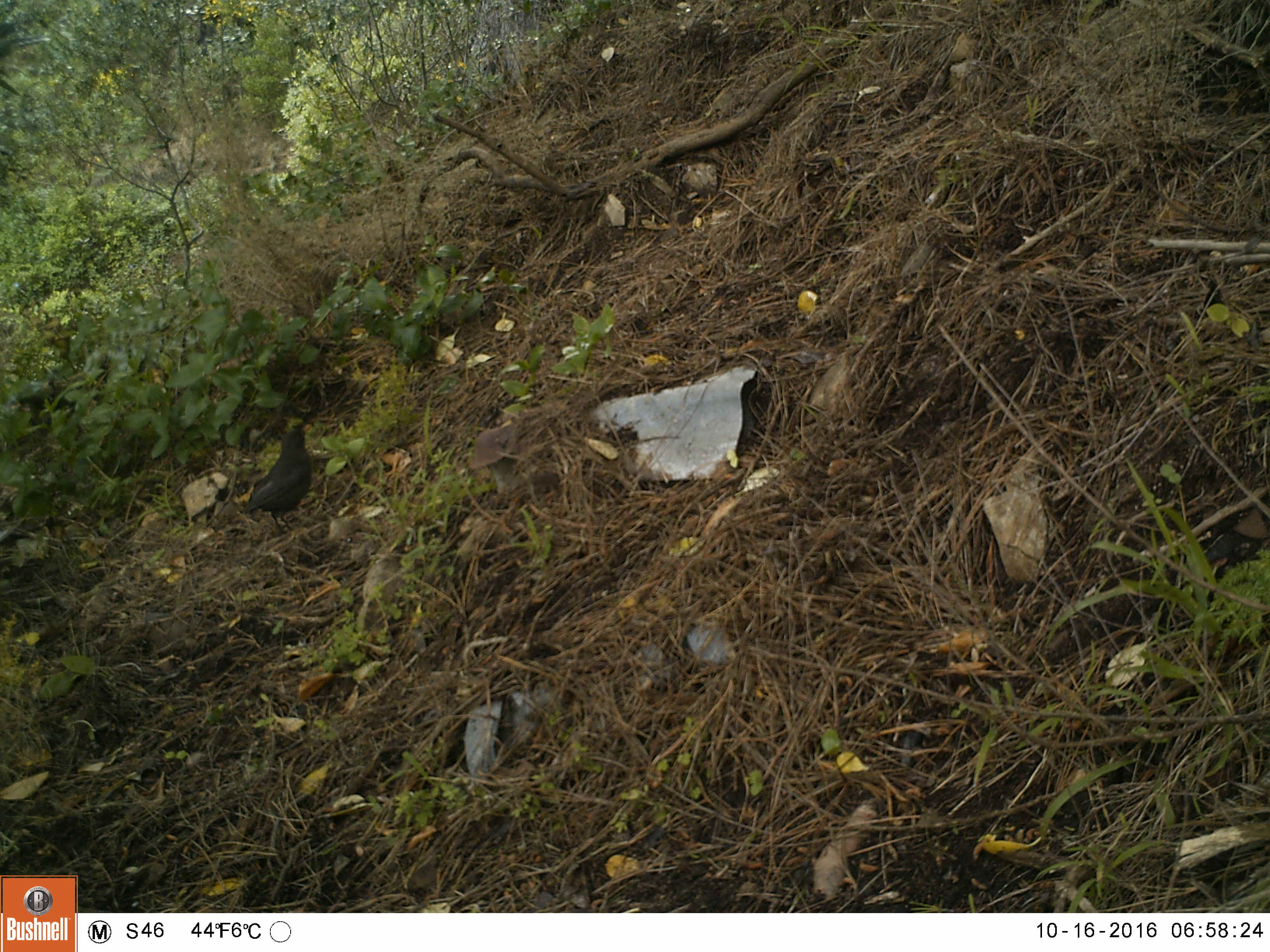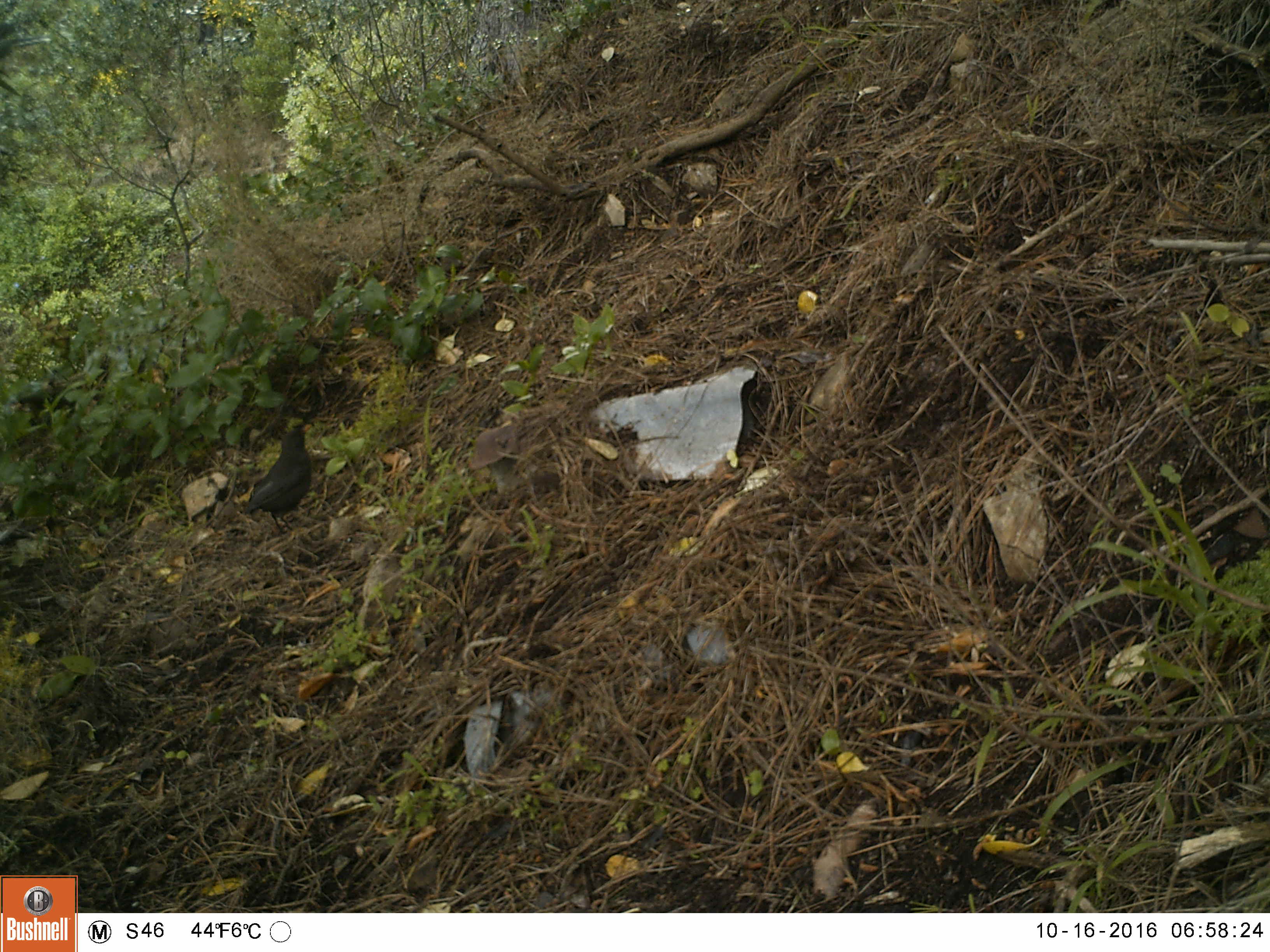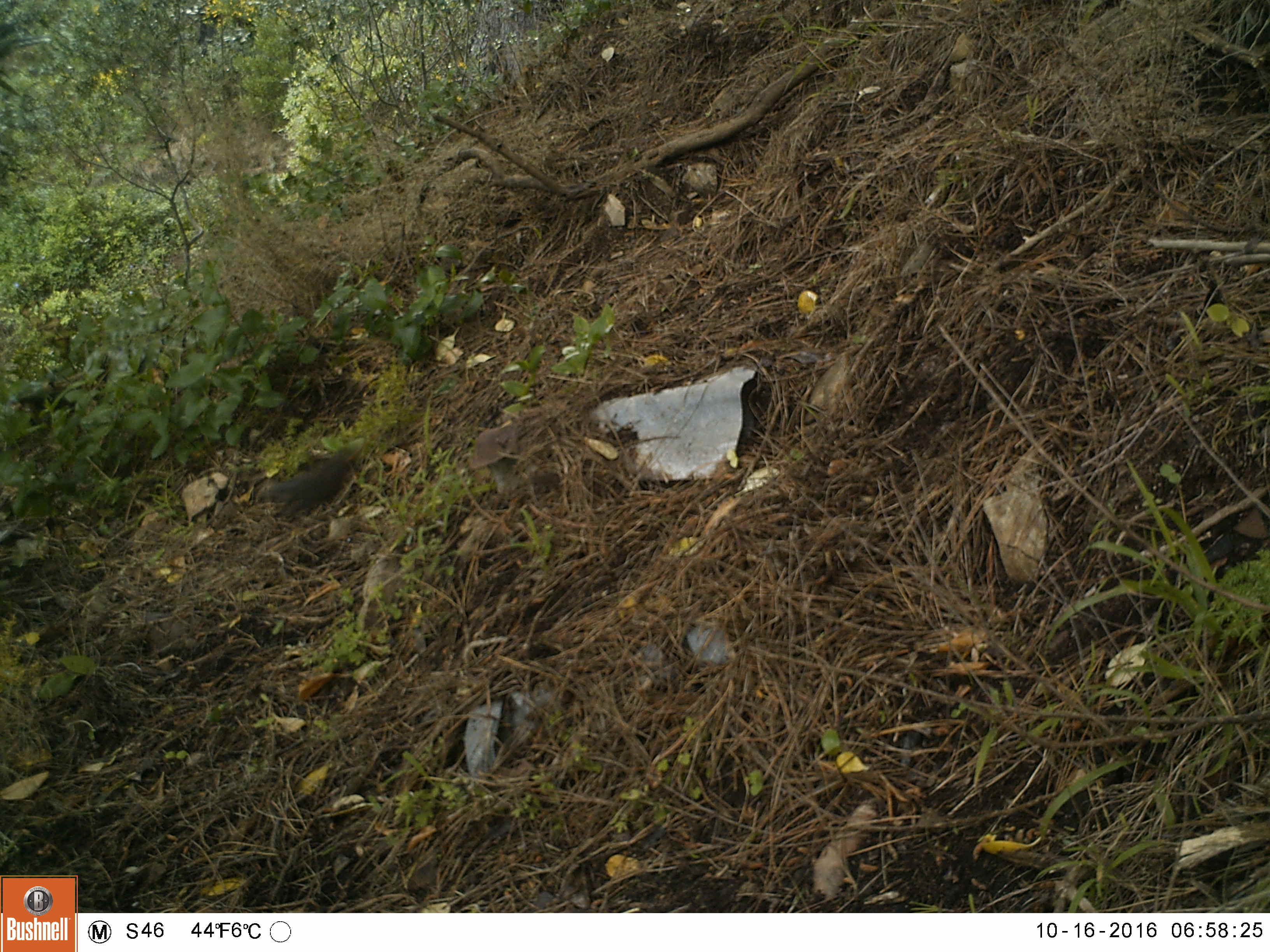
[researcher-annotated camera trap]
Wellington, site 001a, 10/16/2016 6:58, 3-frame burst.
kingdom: Animalia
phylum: Chordata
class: Aves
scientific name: Aves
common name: bird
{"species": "bird (Aves)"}